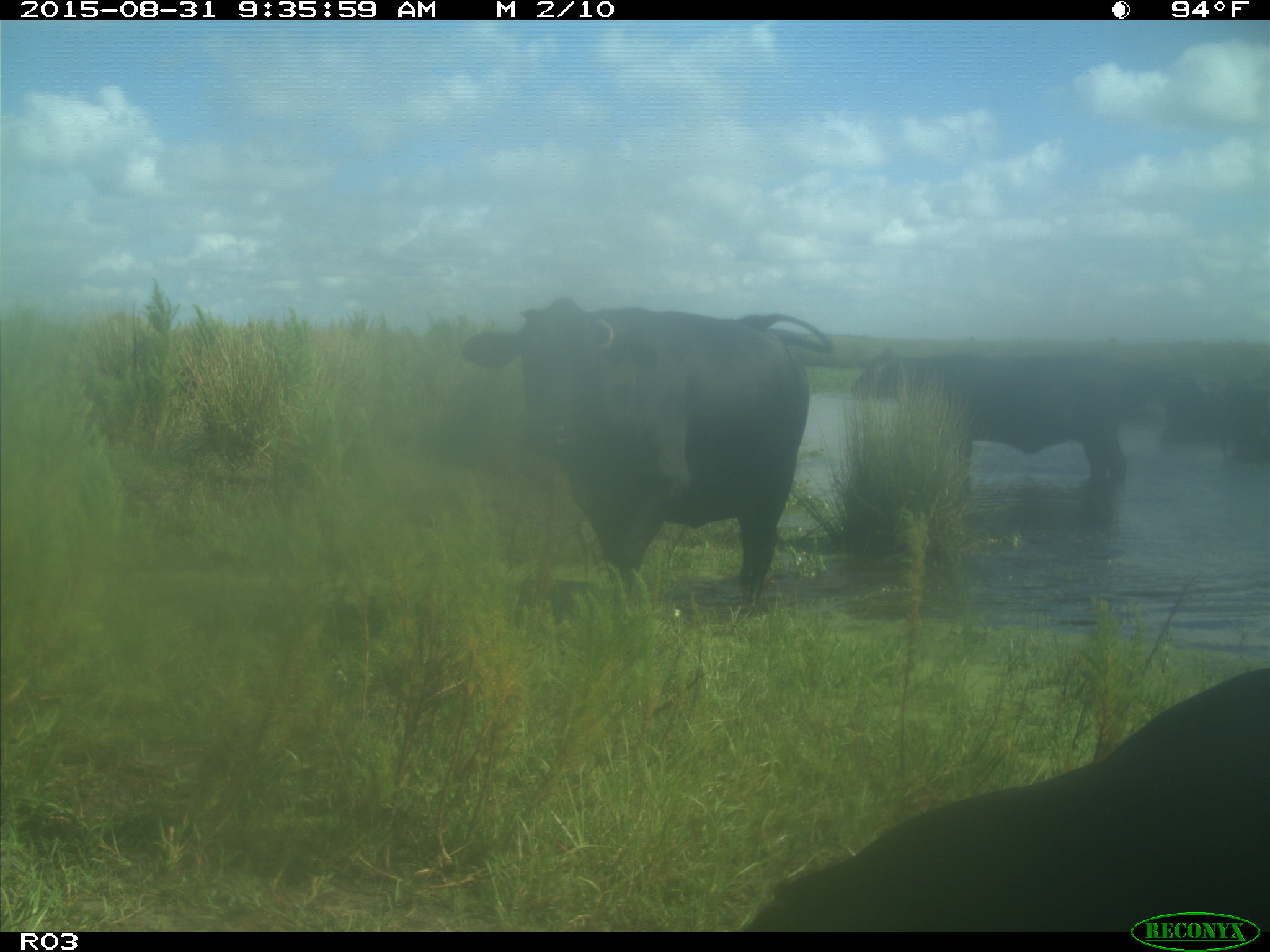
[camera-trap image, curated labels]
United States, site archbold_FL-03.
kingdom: Animalia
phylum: Chordata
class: Mammalia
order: Artiodactyla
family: Bovidae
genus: Bos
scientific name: Bos taurus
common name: domestic cow